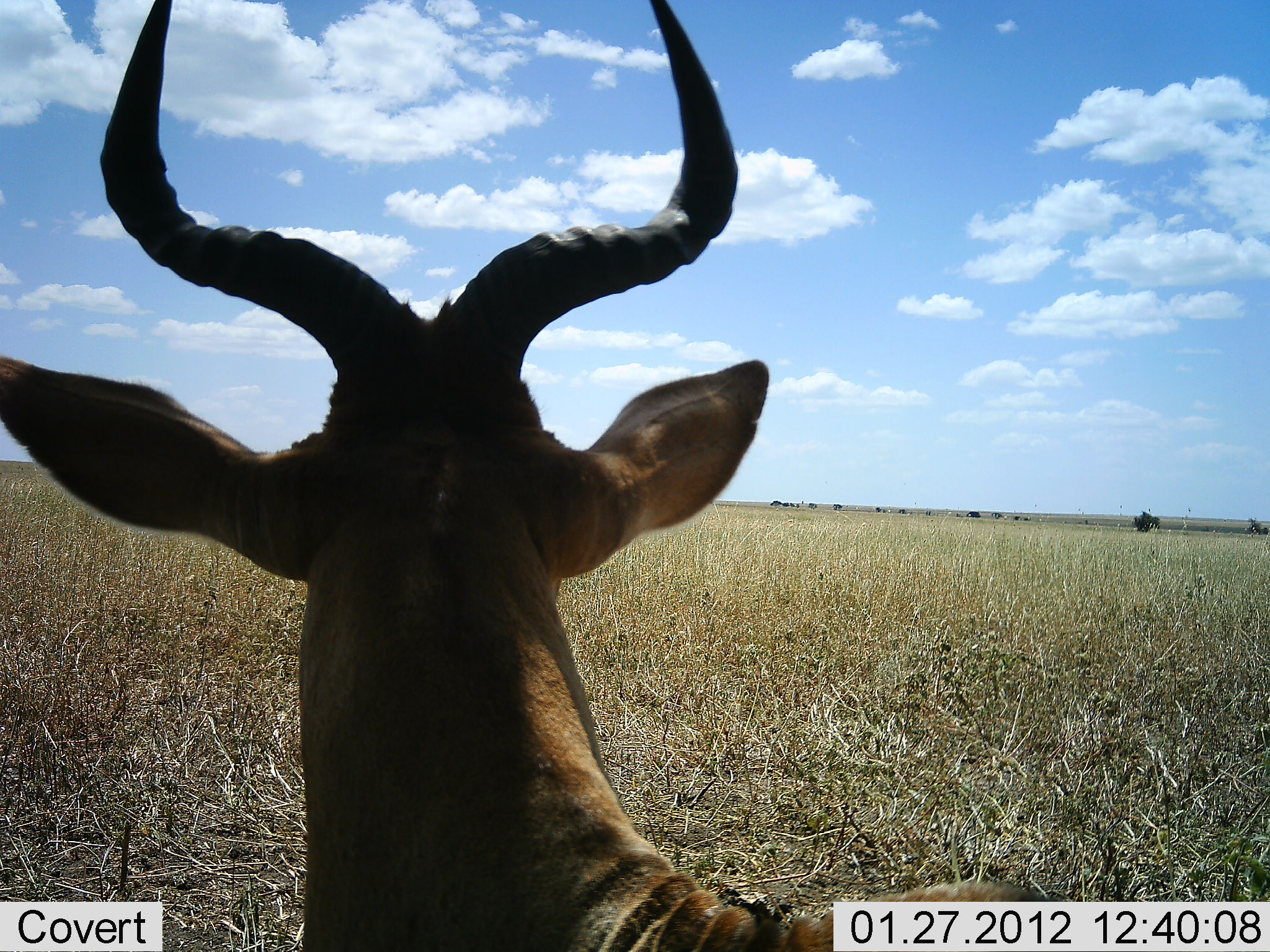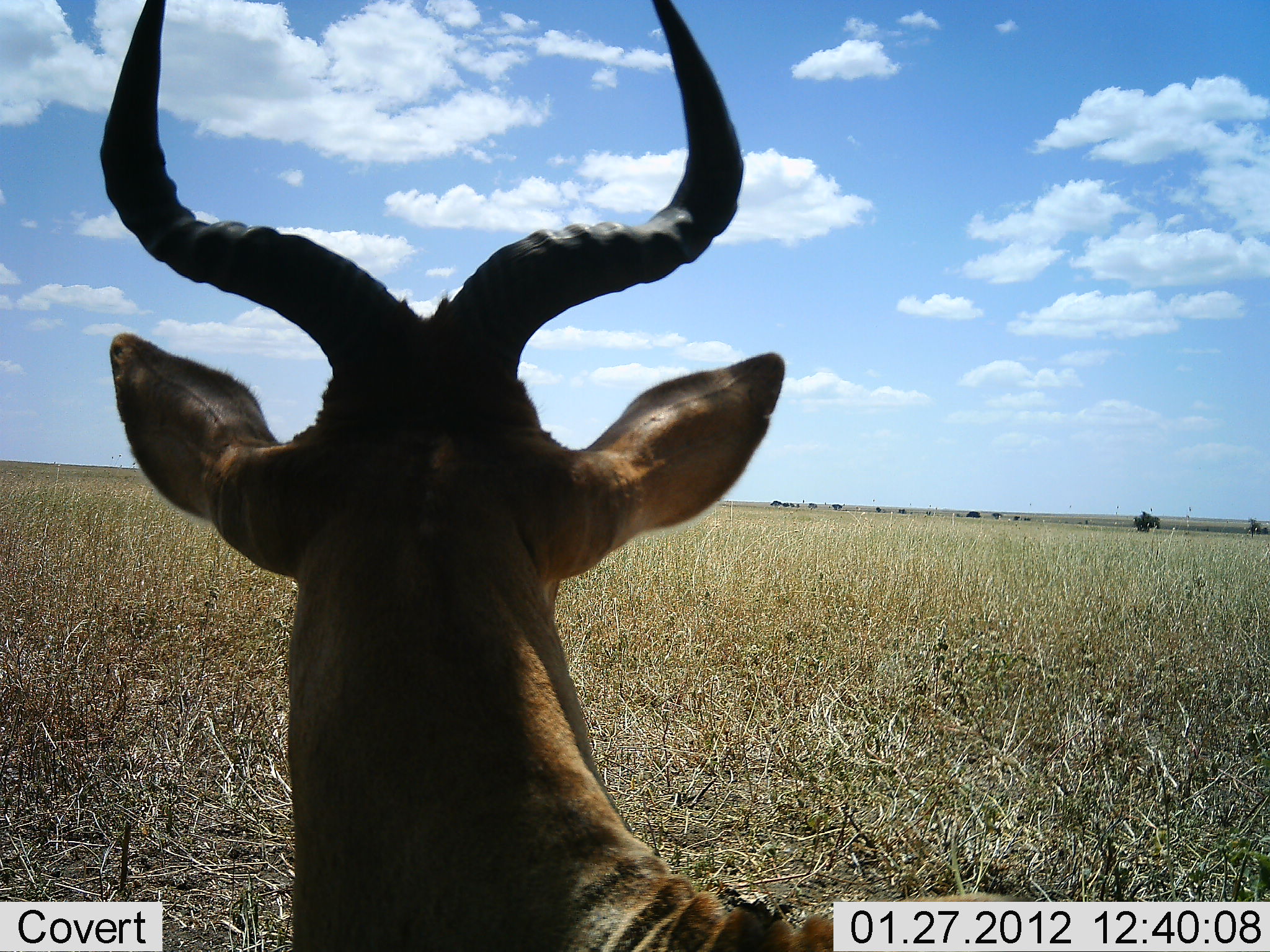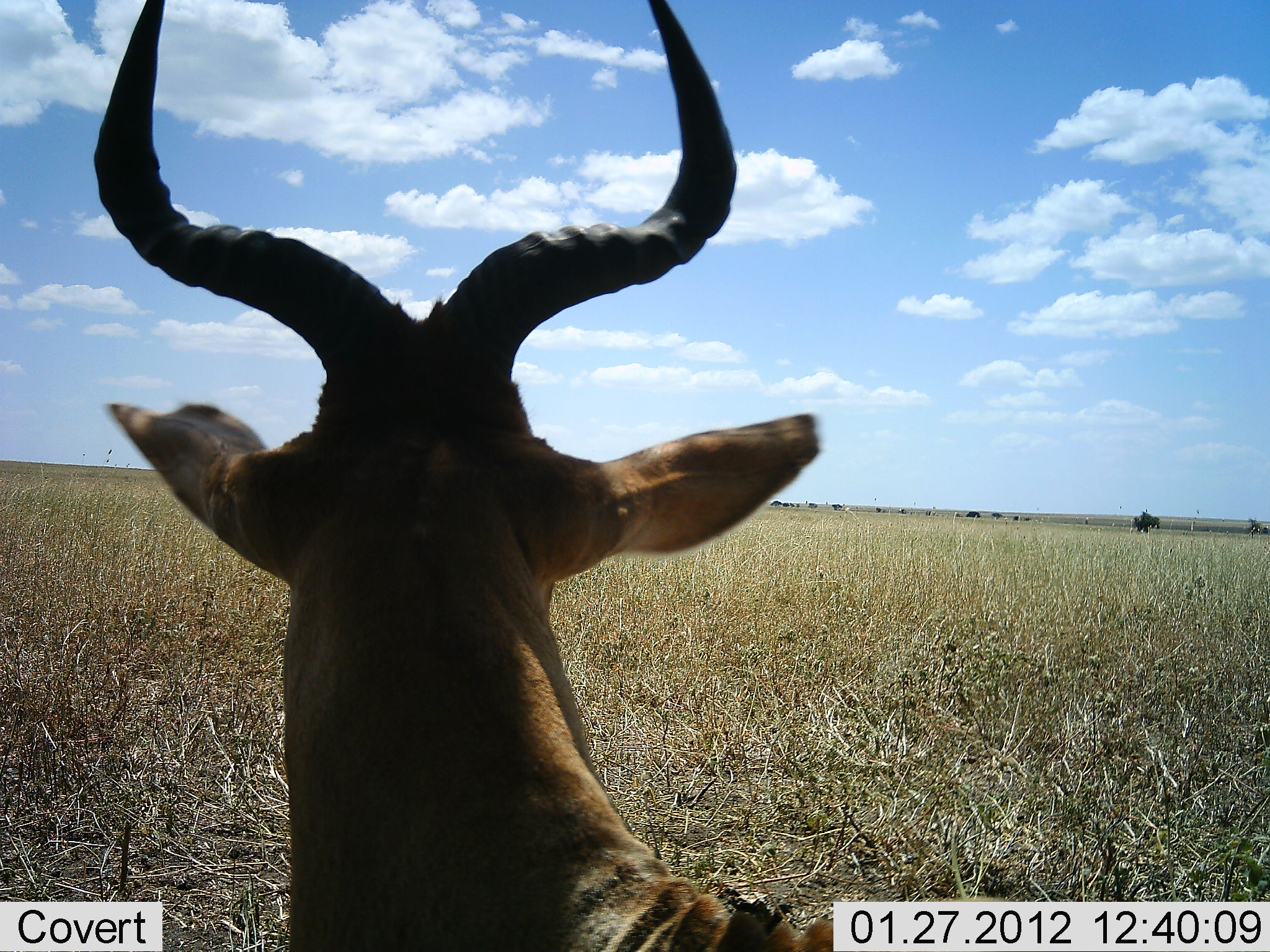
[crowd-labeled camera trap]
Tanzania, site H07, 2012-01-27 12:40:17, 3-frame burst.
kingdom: Animalia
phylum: Chordata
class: Mammalia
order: Artiodactyla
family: Bovidae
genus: Alcelaphus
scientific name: Alcelaphus buselaphus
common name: hartebeest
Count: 1.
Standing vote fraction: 73%.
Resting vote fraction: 27%.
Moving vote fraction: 0%.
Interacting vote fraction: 0%.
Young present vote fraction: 0%.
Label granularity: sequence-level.